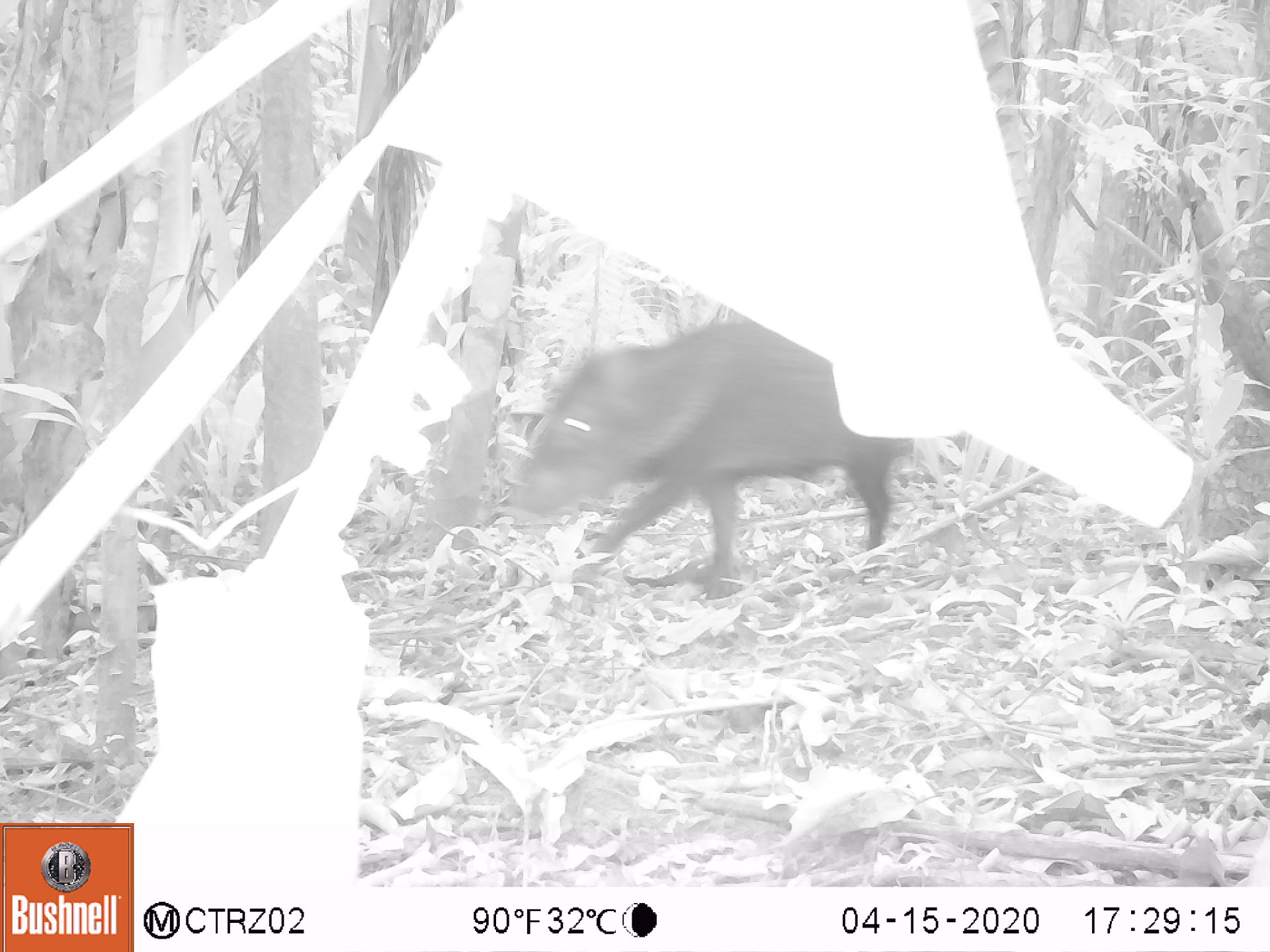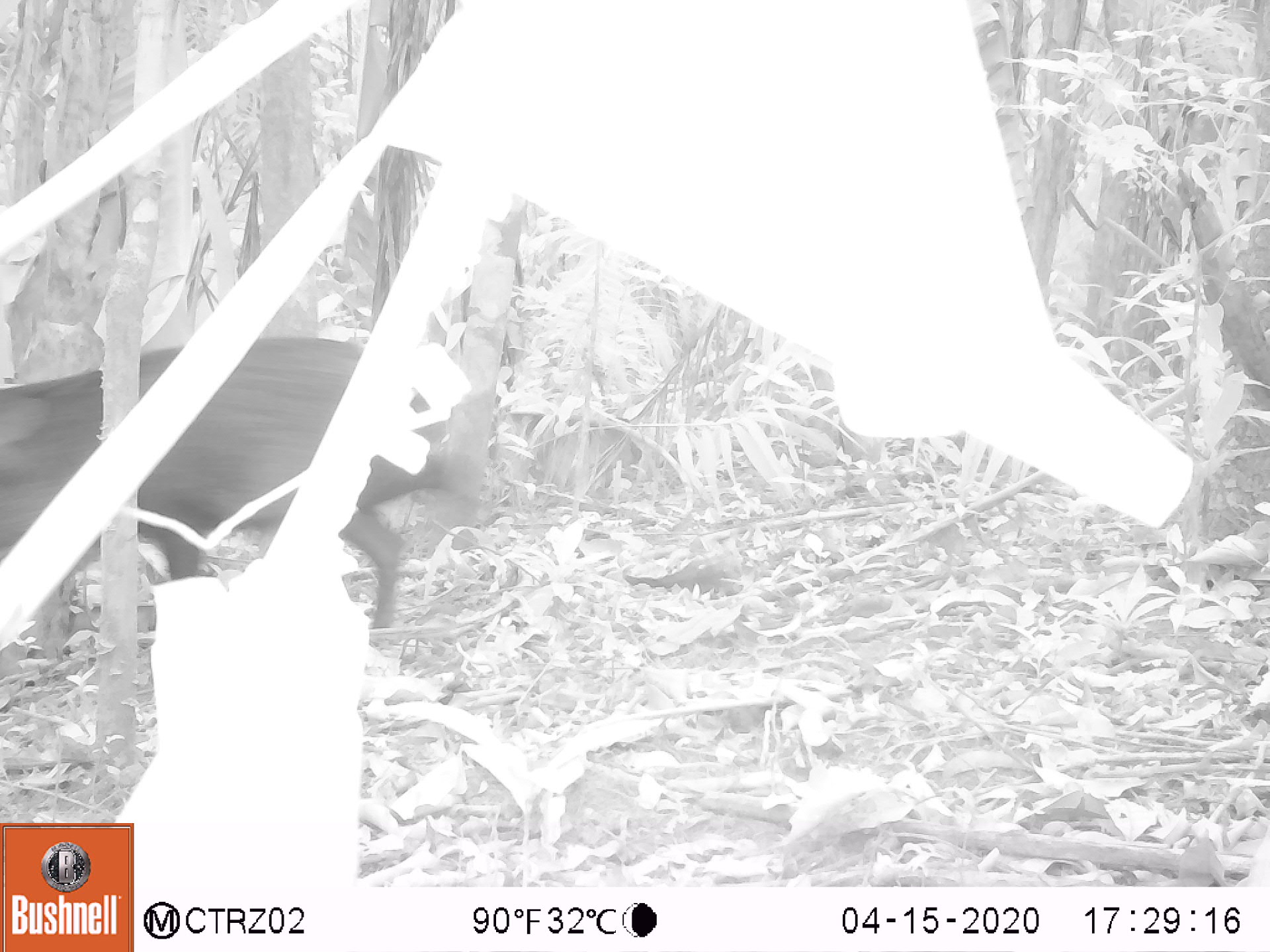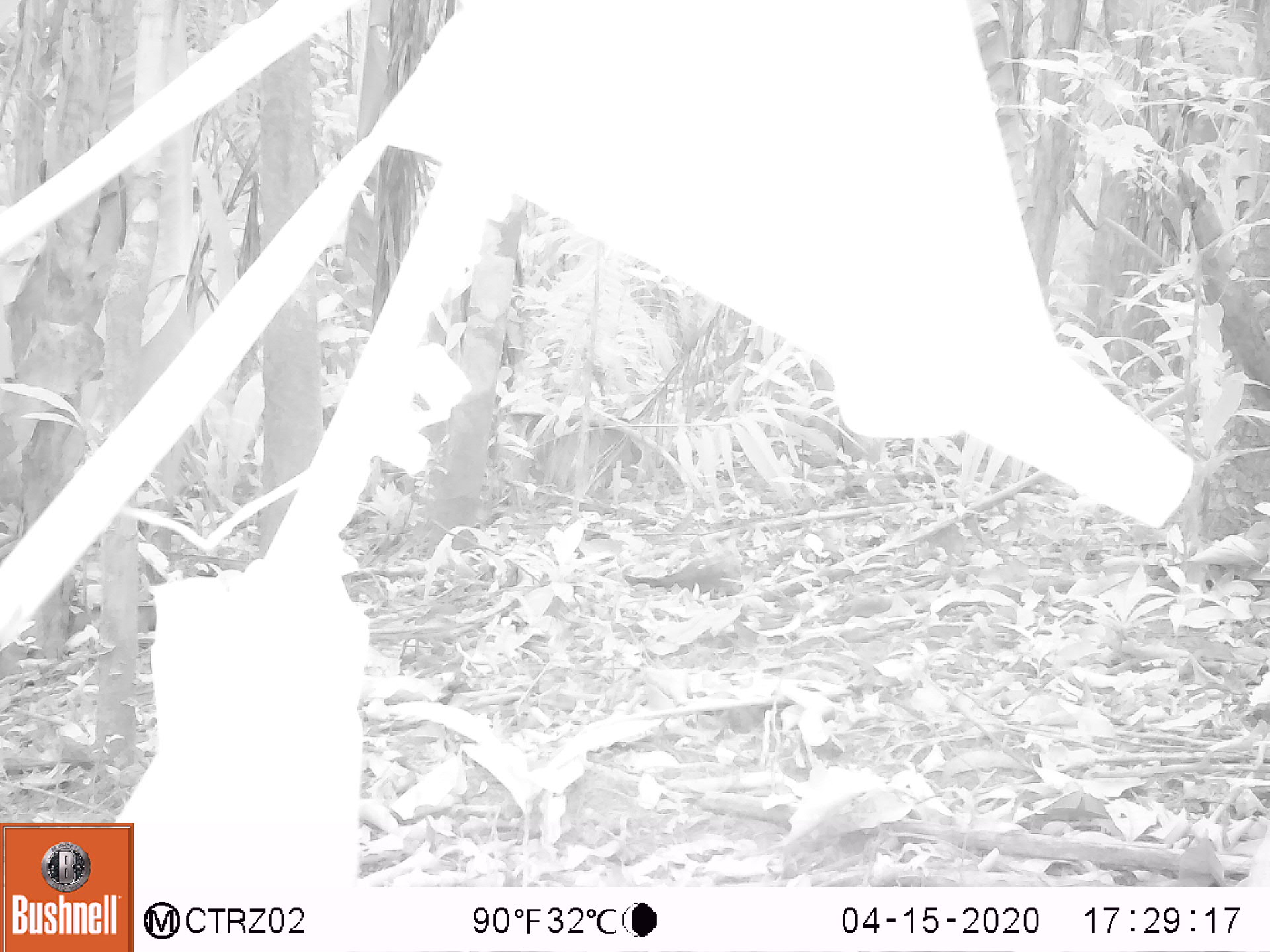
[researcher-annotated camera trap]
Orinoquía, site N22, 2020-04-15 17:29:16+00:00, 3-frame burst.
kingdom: Animalia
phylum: Chordata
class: Mammalia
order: Artiodactyla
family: Tayassuidae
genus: Pecari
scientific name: Pecari tajacu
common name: collared peccary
Collared peccary (Pecari tajacu).